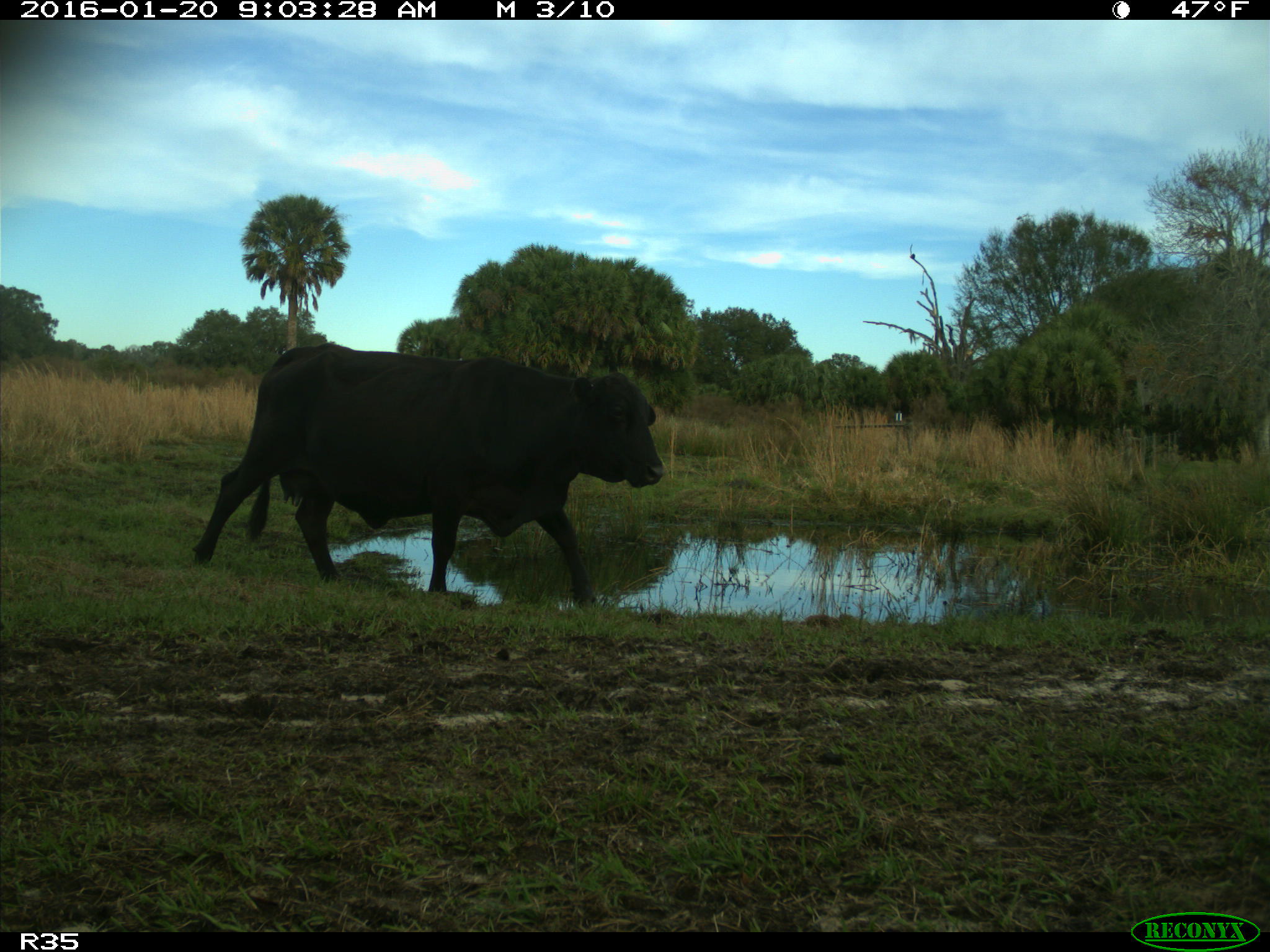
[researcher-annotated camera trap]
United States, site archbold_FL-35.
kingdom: Animalia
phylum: Chordata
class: Mammalia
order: Artiodactyla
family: Bovidae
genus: Bos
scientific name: Bos taurus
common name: domestic cow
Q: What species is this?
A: Bos taurus (domestic cow).